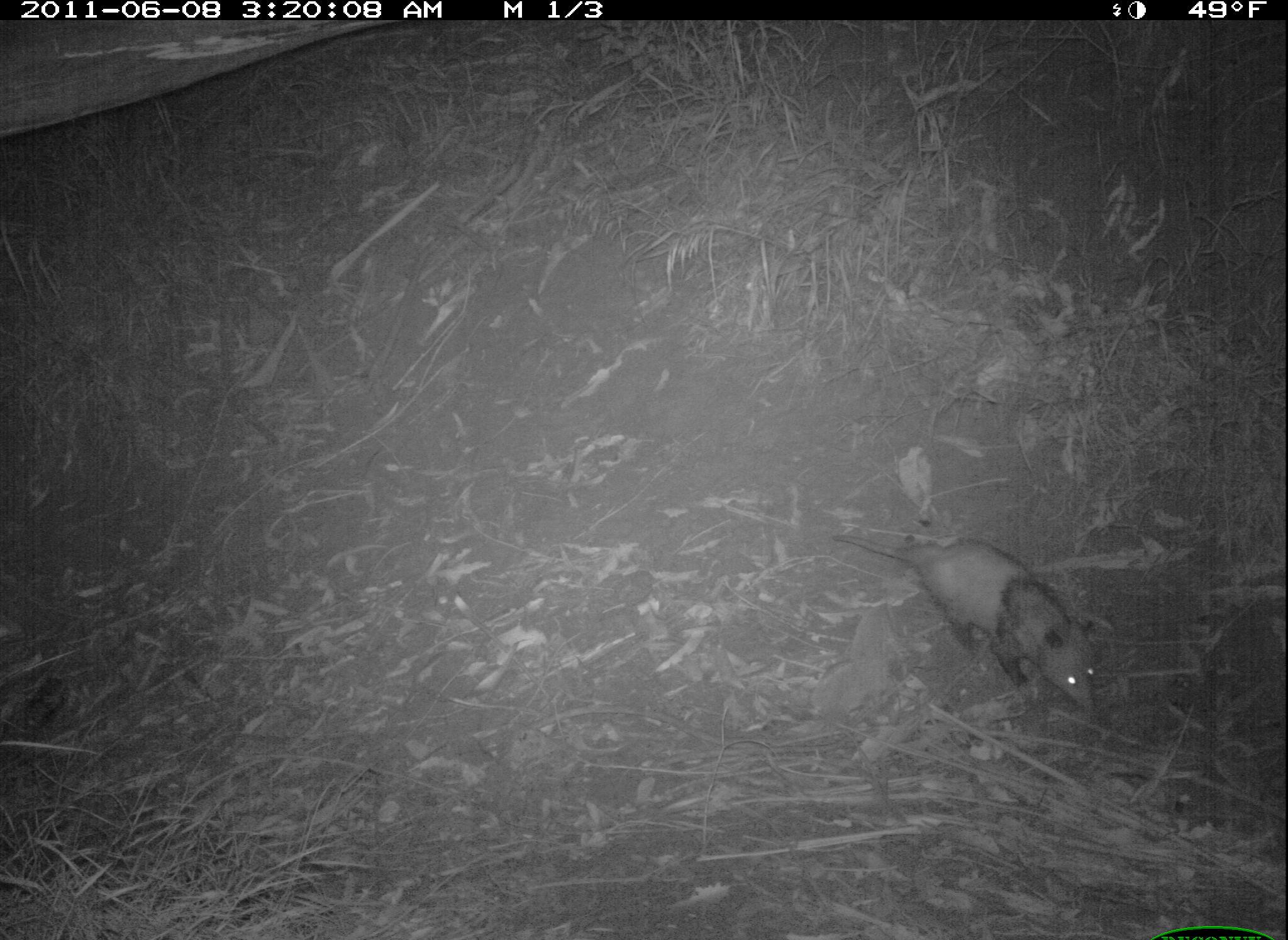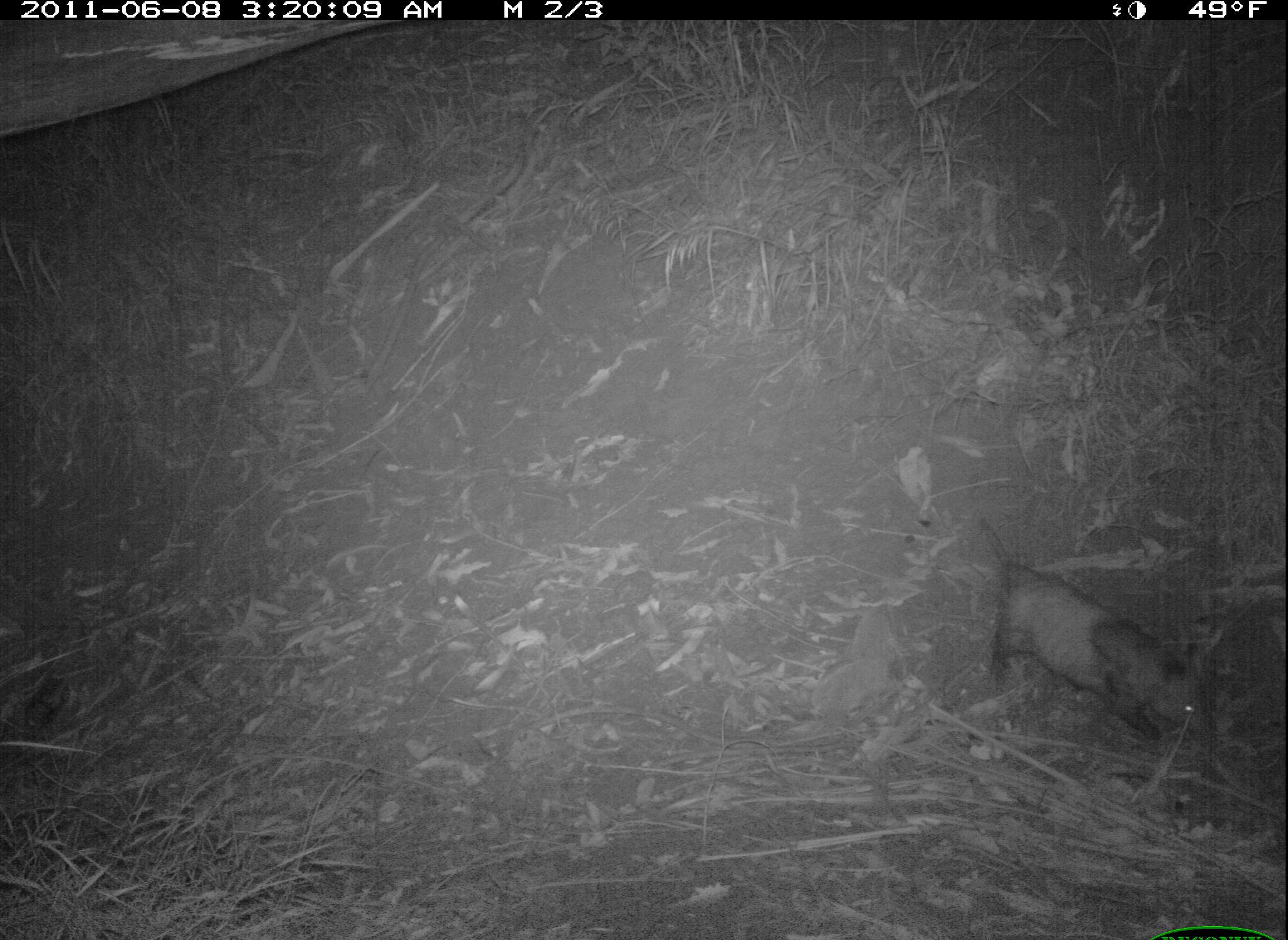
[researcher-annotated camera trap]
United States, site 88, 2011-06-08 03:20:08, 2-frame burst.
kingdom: Animalia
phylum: Chordata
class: Mammalia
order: Didelphimorphia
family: Didelphidae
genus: Didelphis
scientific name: Didelphis virginiana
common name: virginia opossum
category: opossum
Opossum (virginia opossum) (Didelphis virginiana).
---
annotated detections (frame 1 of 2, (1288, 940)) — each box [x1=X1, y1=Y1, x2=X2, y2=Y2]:
opossum: [x1=824, y1=520, x2=1113, y2=744]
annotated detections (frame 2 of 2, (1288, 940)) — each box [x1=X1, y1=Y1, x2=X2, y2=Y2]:
opossum: [x1=966, y1=509, x2=1227, y2=749]